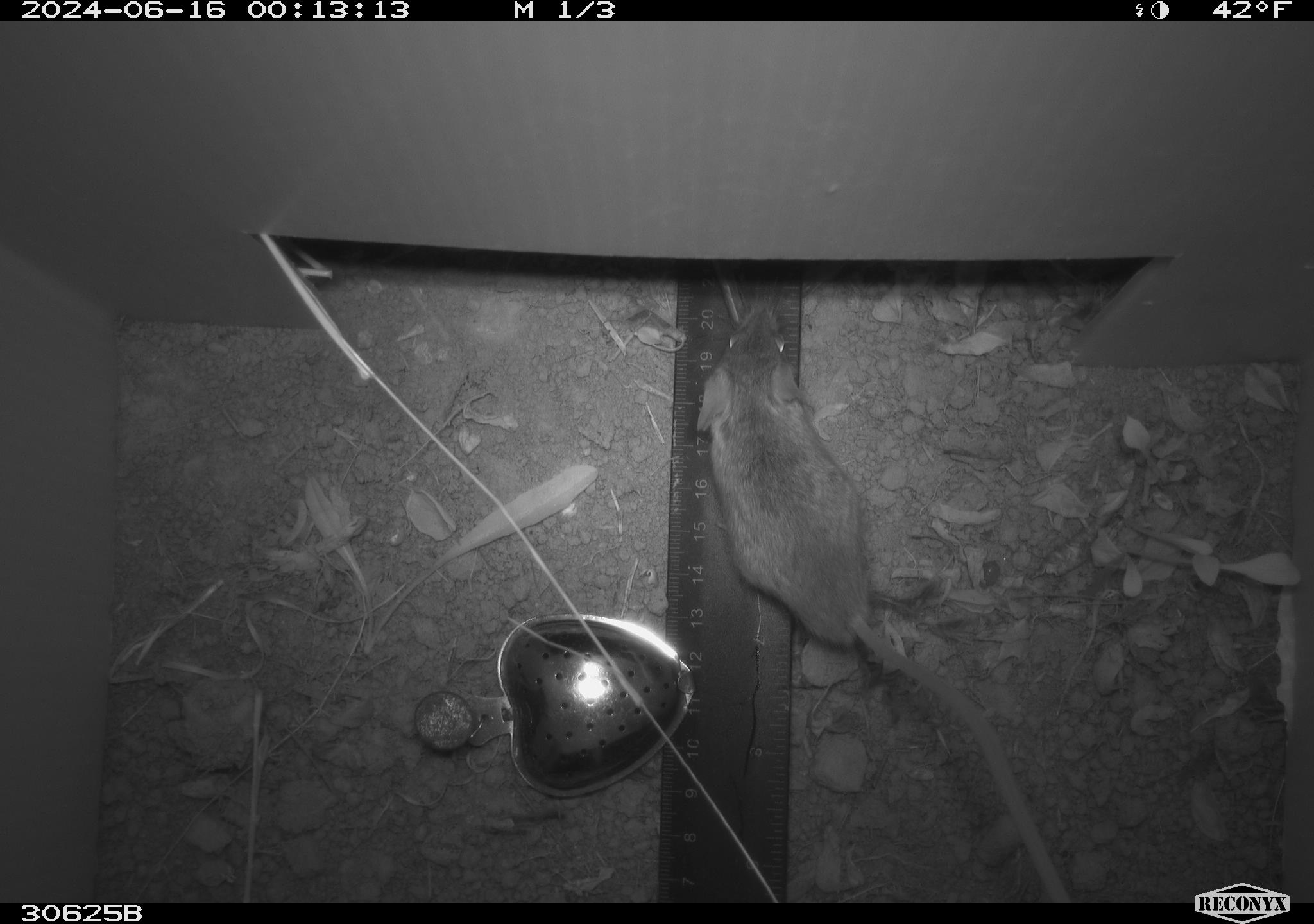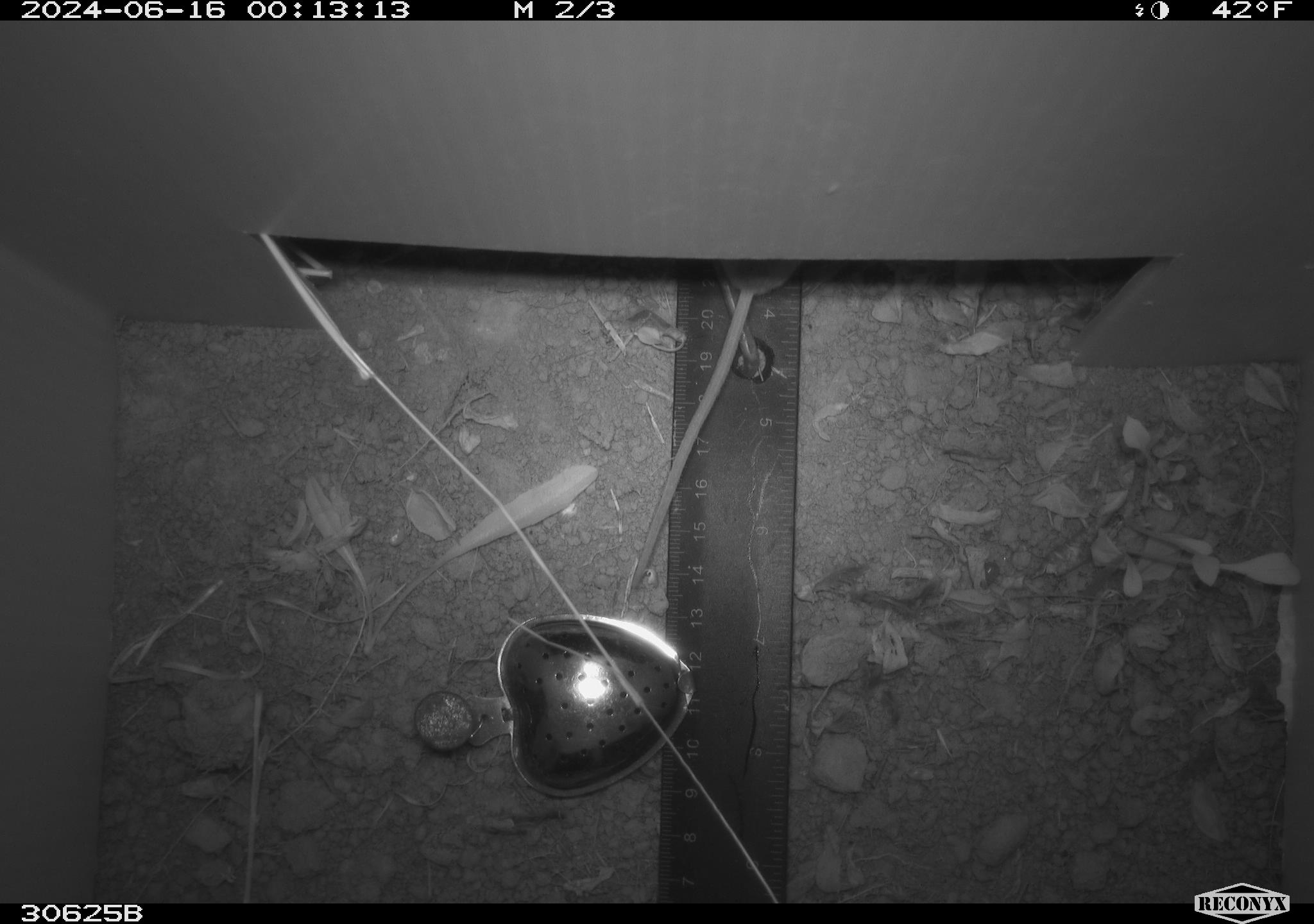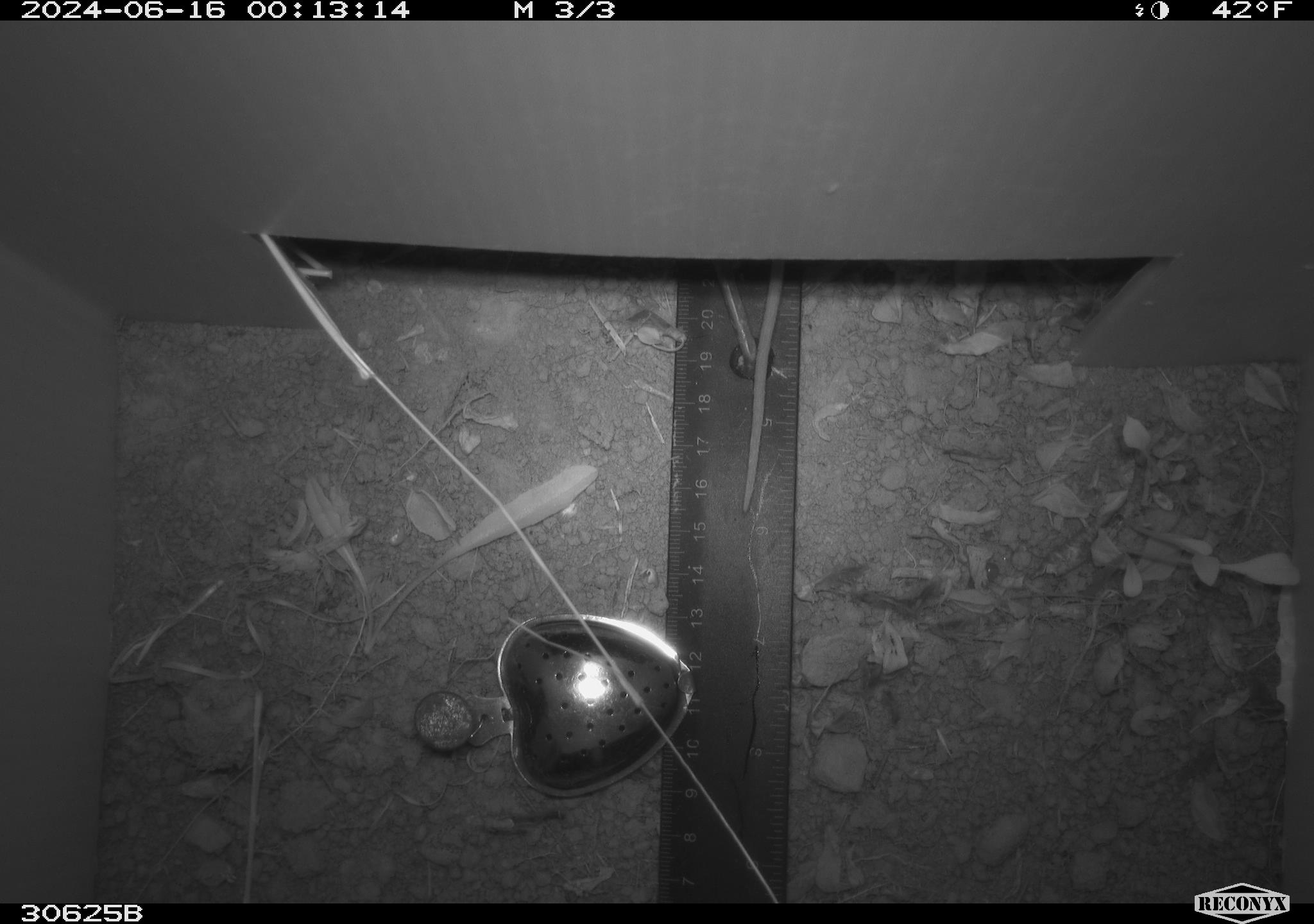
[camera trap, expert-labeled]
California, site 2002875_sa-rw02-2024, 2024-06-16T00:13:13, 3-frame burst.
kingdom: Animalia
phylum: Chordata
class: Mammalia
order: Rodentia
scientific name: Rodentia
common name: mouse species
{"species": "mouse species (Rodentia)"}